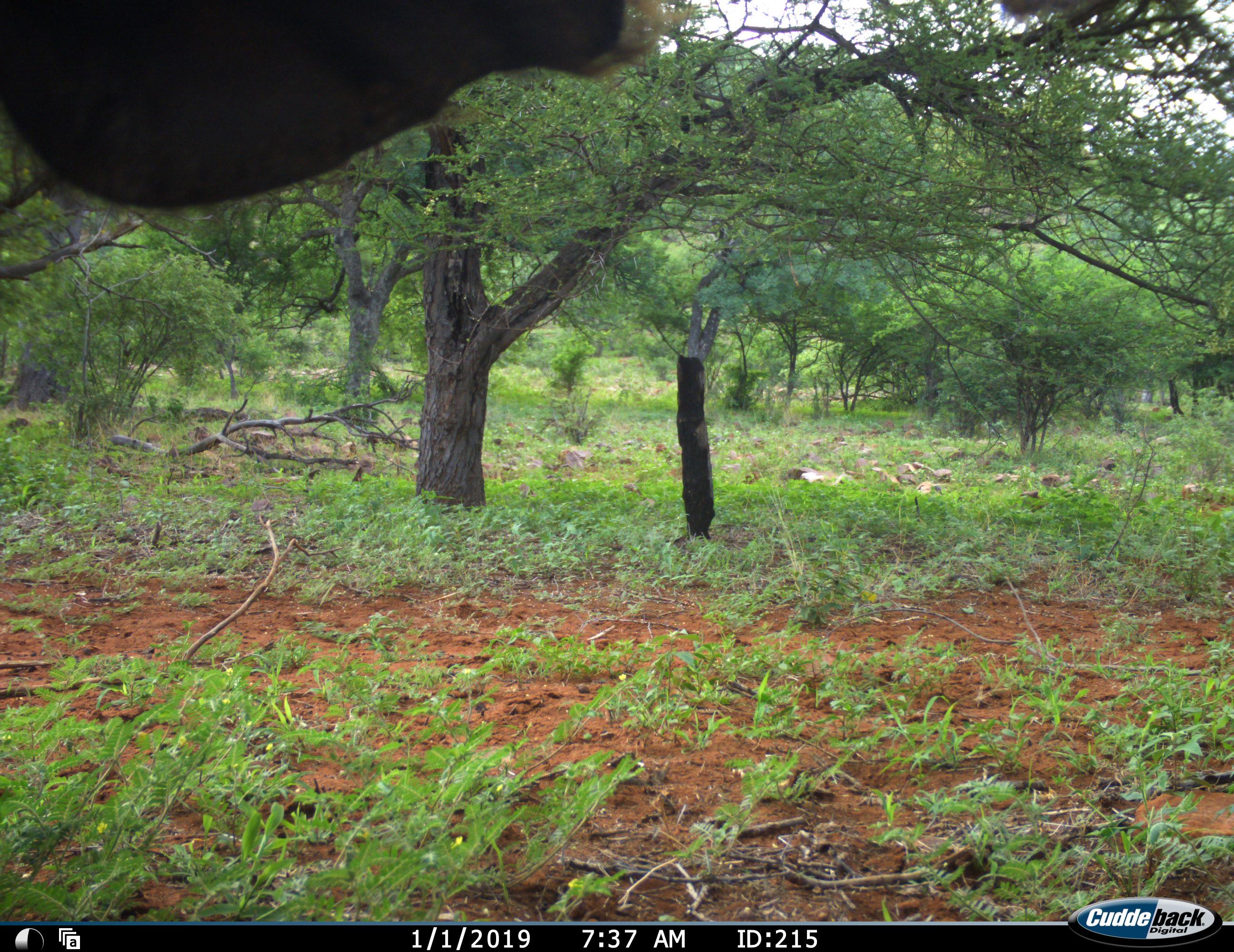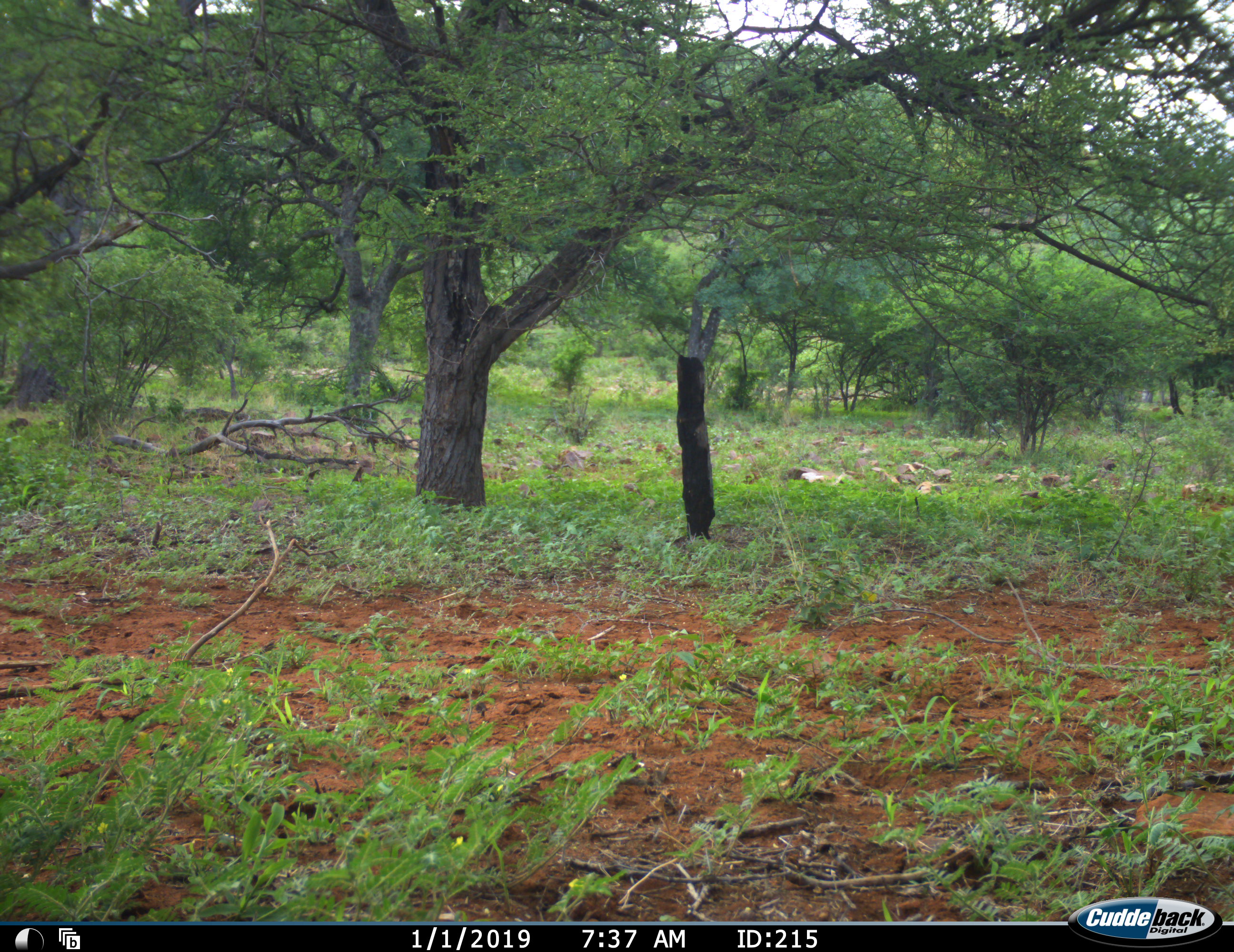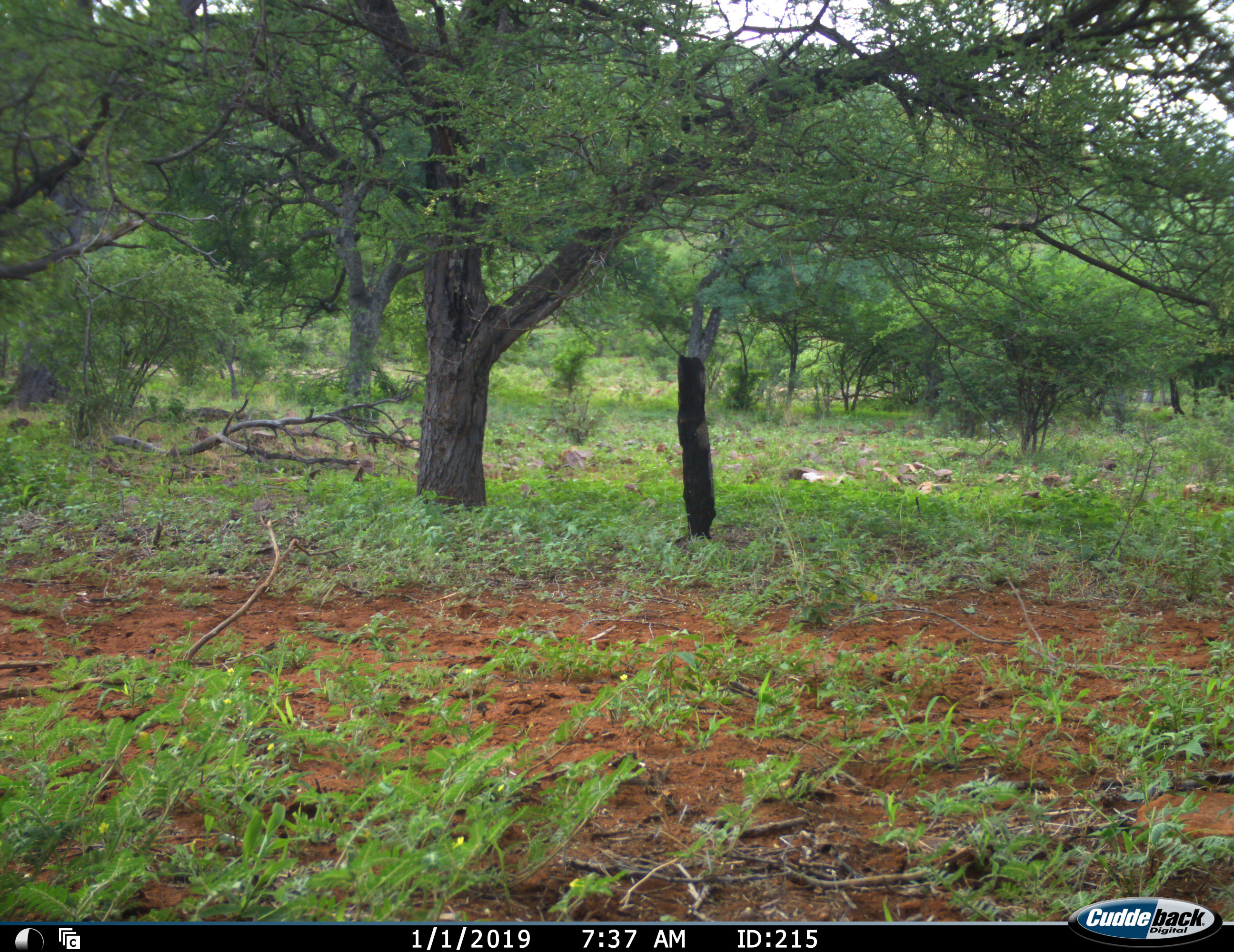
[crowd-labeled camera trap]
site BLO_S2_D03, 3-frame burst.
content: unidentified animal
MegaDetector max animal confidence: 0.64